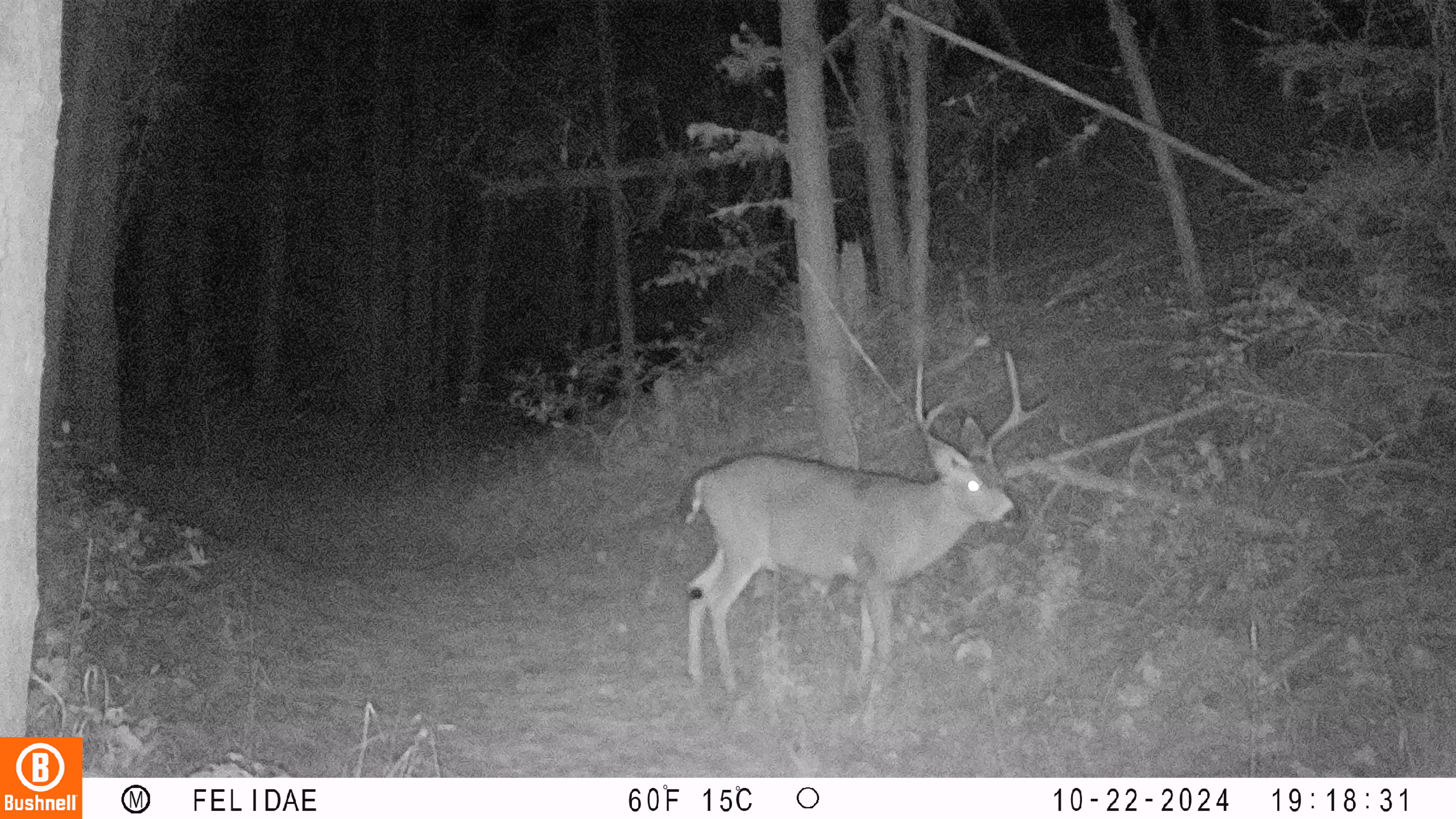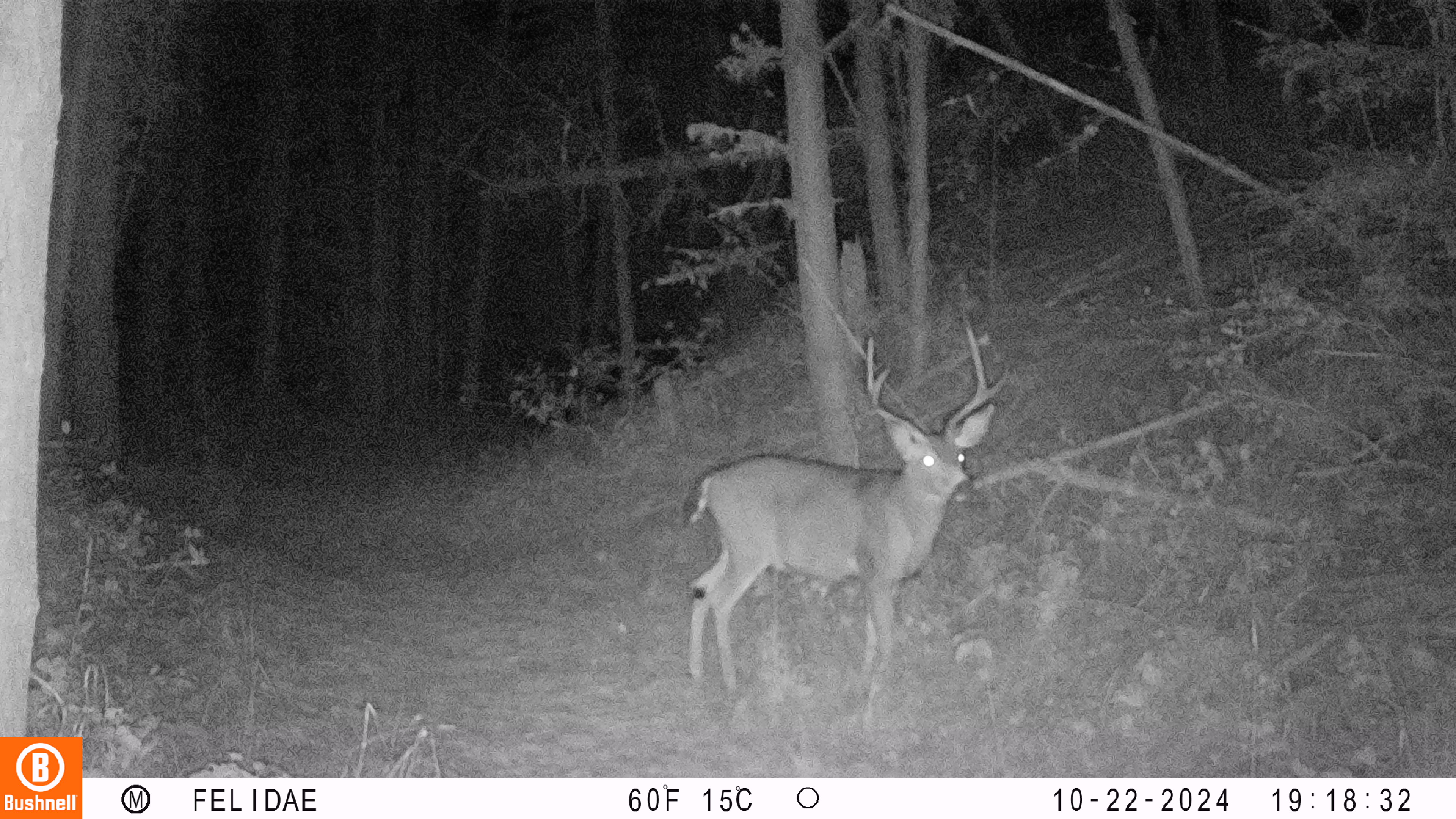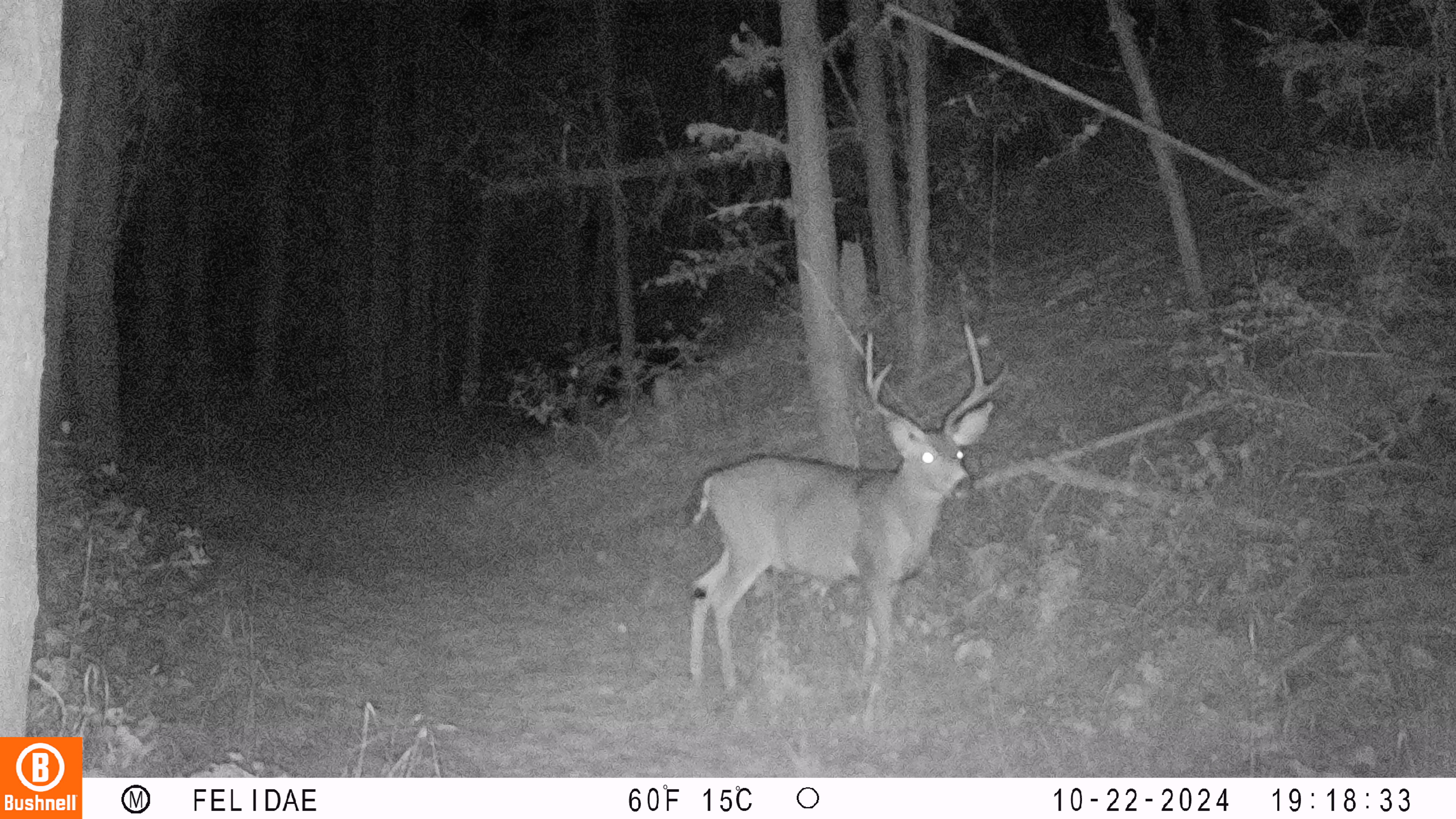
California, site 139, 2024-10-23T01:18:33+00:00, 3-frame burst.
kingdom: Animalia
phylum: Chordata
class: Mammalia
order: Artiodactyla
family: Cervidae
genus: Odocoileus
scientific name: Odocoileus hemionus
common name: mule deer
Mule deer (Odocoileus hemionus).